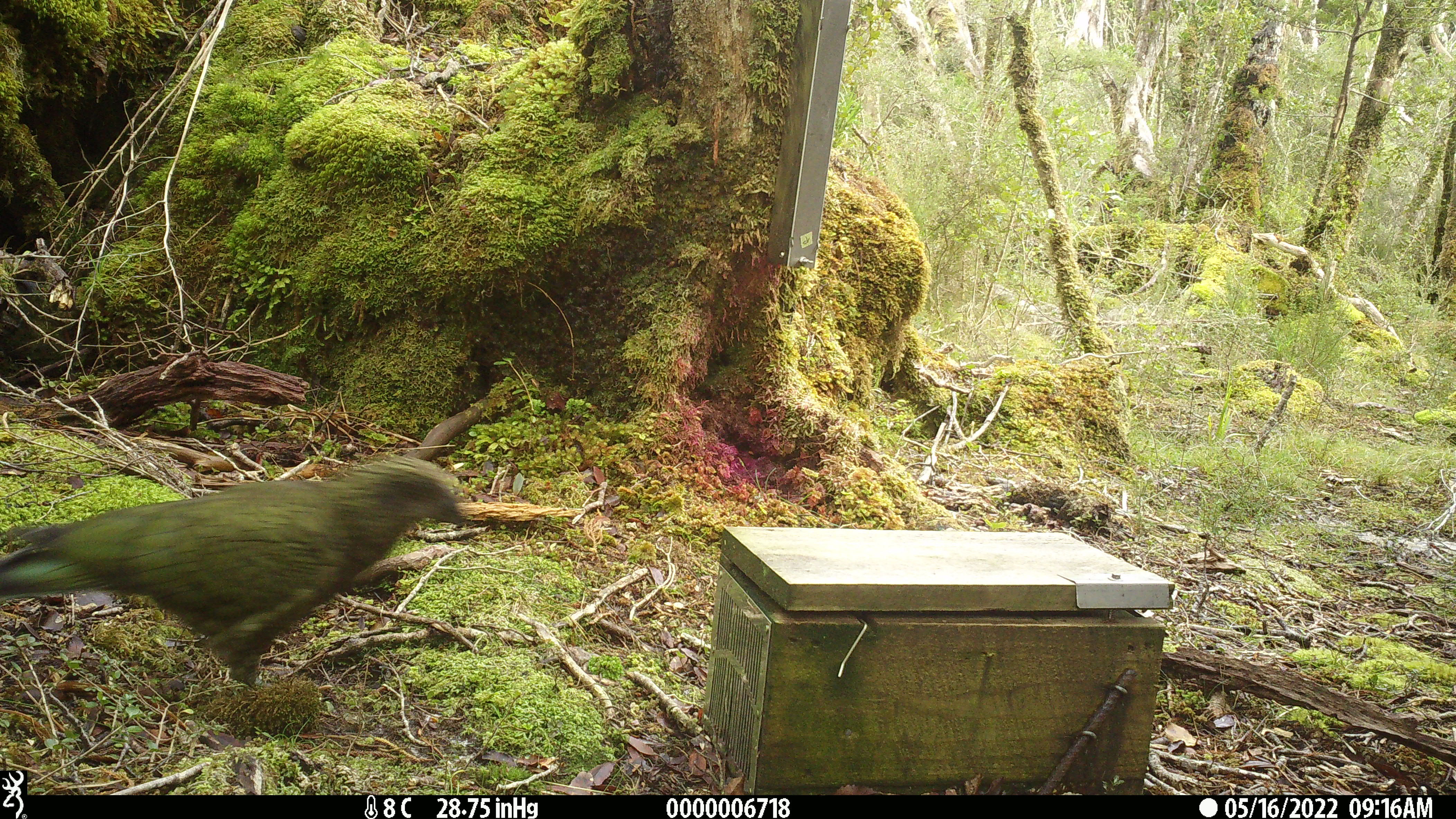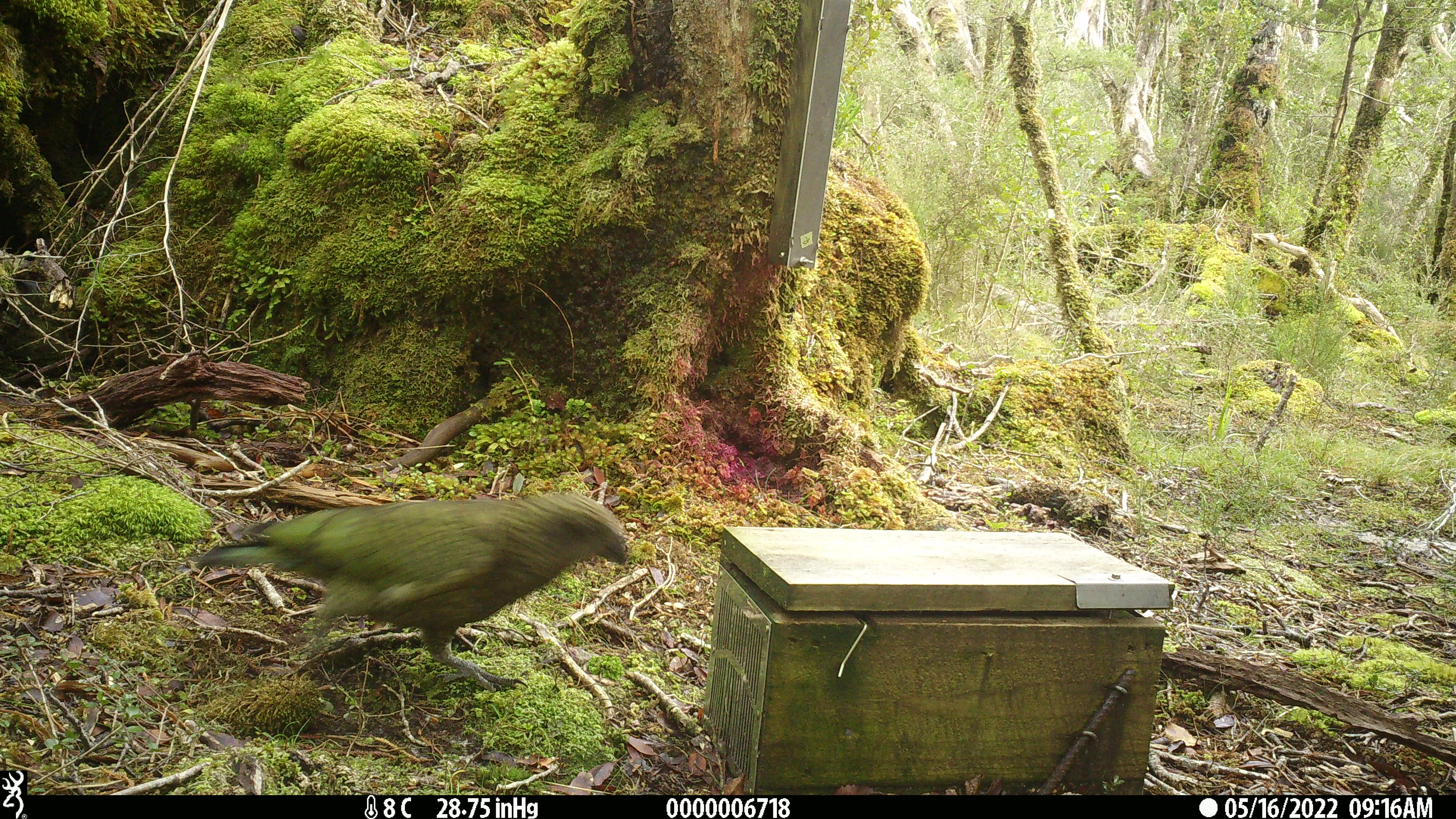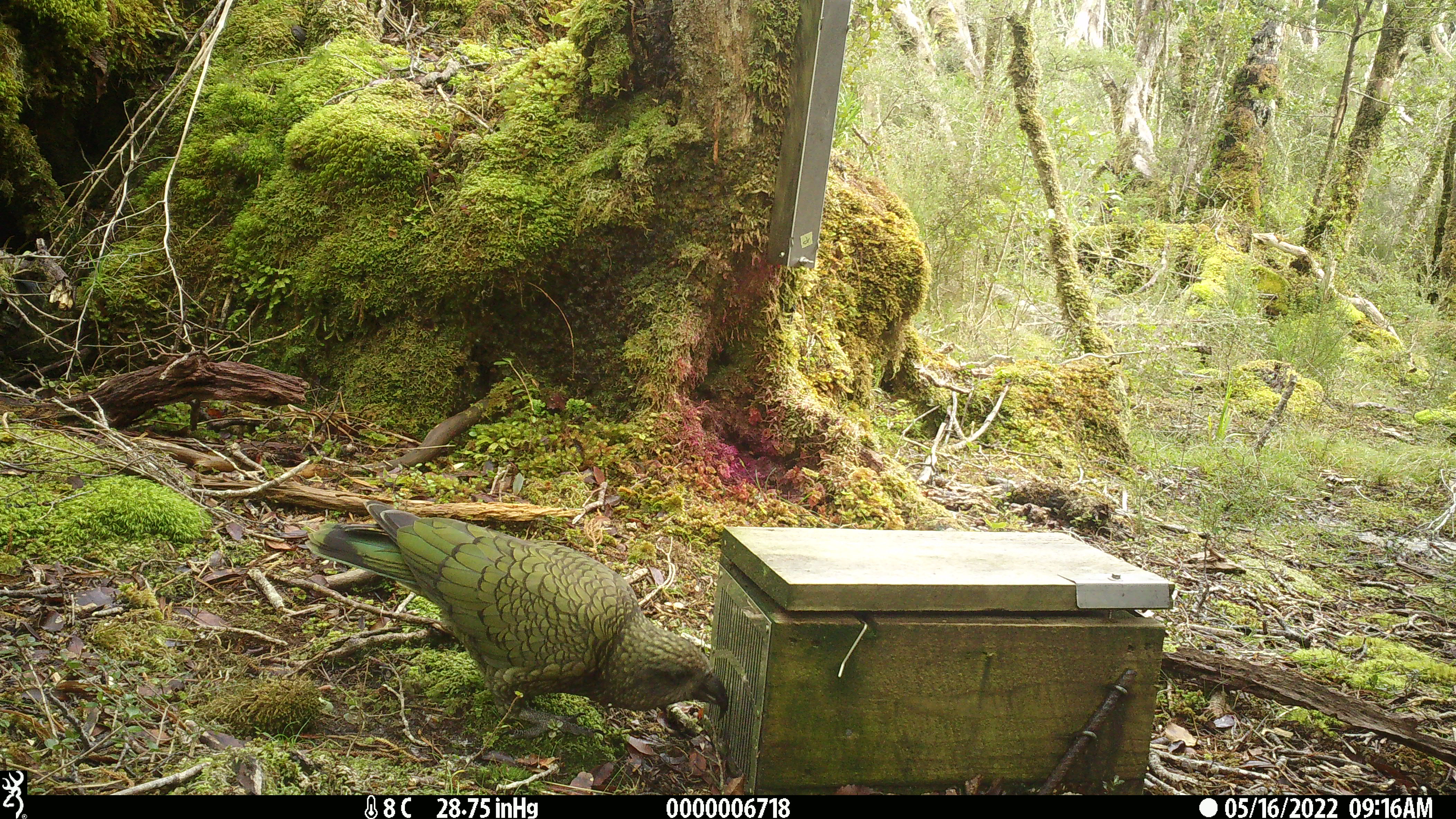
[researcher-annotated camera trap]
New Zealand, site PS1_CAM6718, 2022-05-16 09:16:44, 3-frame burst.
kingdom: Animalia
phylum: Chordata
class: Aves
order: Psittaciformes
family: Strigopidae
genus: Nestor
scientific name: Nestor notabilis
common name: kea